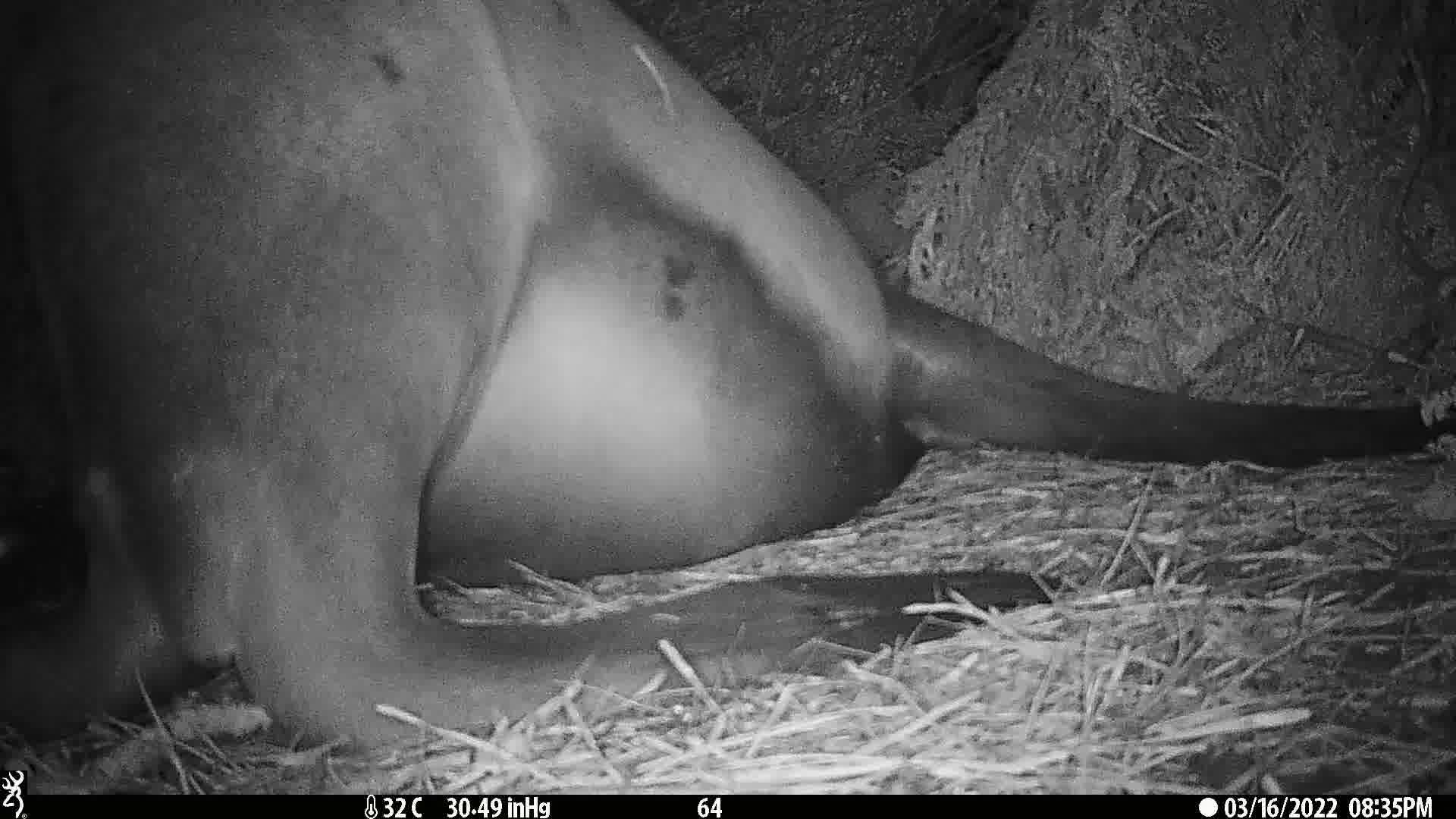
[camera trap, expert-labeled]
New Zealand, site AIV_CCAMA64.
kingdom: Animalia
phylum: Chordata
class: Mammalia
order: Carnivora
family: Otariidae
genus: Phocarctos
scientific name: Phocarctos hookeri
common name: new zealand sea lion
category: sealion